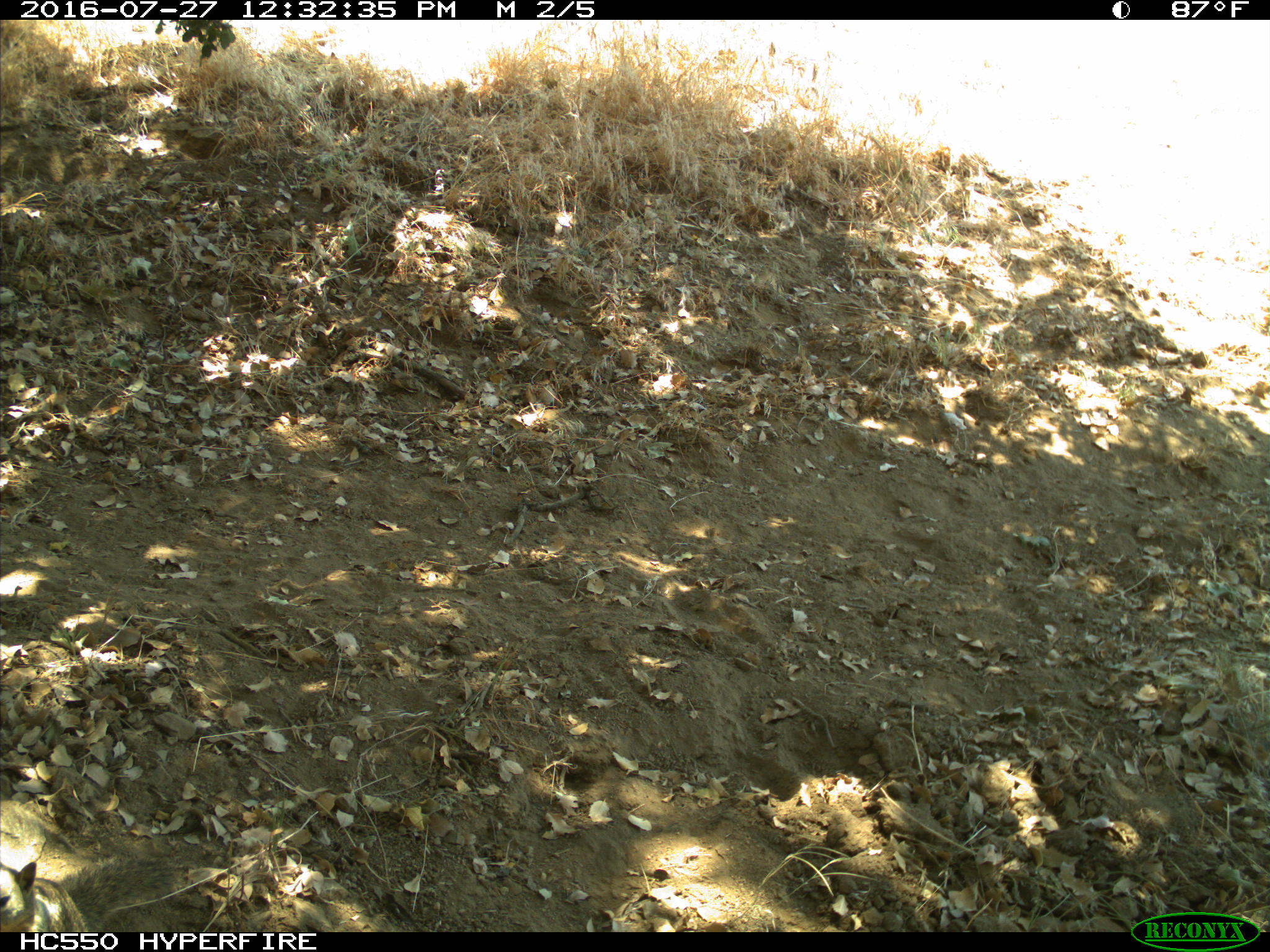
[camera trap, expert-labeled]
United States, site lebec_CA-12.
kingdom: Animalia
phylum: Chordata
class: Mammalia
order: Rodentia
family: Sciuridae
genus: Otospermophilus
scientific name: Otospermophilus beecheyi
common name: california ground squirrel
Otospermophilus beecheyi (california ground squirrel).